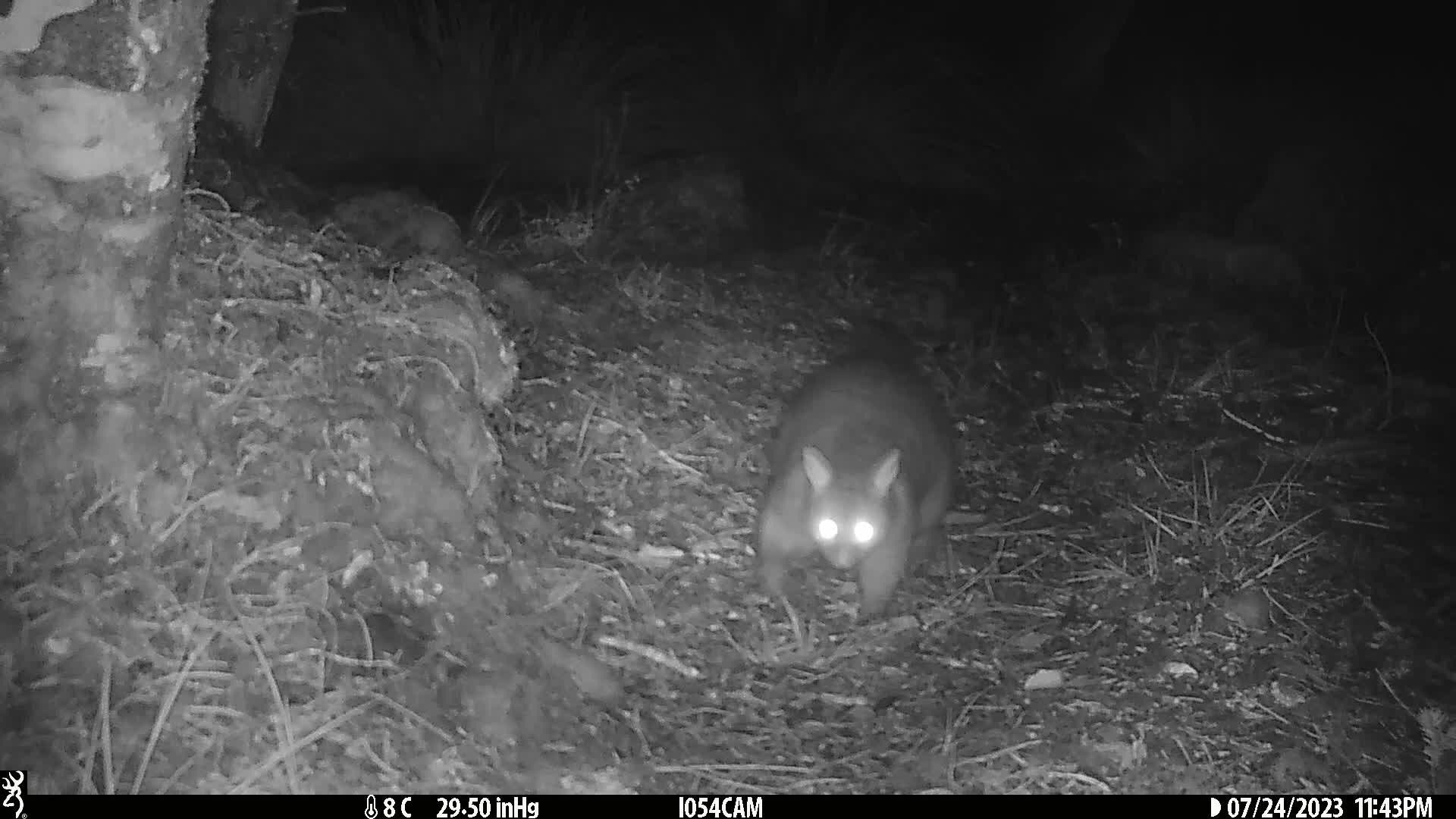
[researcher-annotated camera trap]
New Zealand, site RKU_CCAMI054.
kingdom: Animalia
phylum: Chordata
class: Mammalia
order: Diprotodontia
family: Phalangeridae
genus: Trichosurus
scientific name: Trichosurus vulpecula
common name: common brushtail possum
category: possum